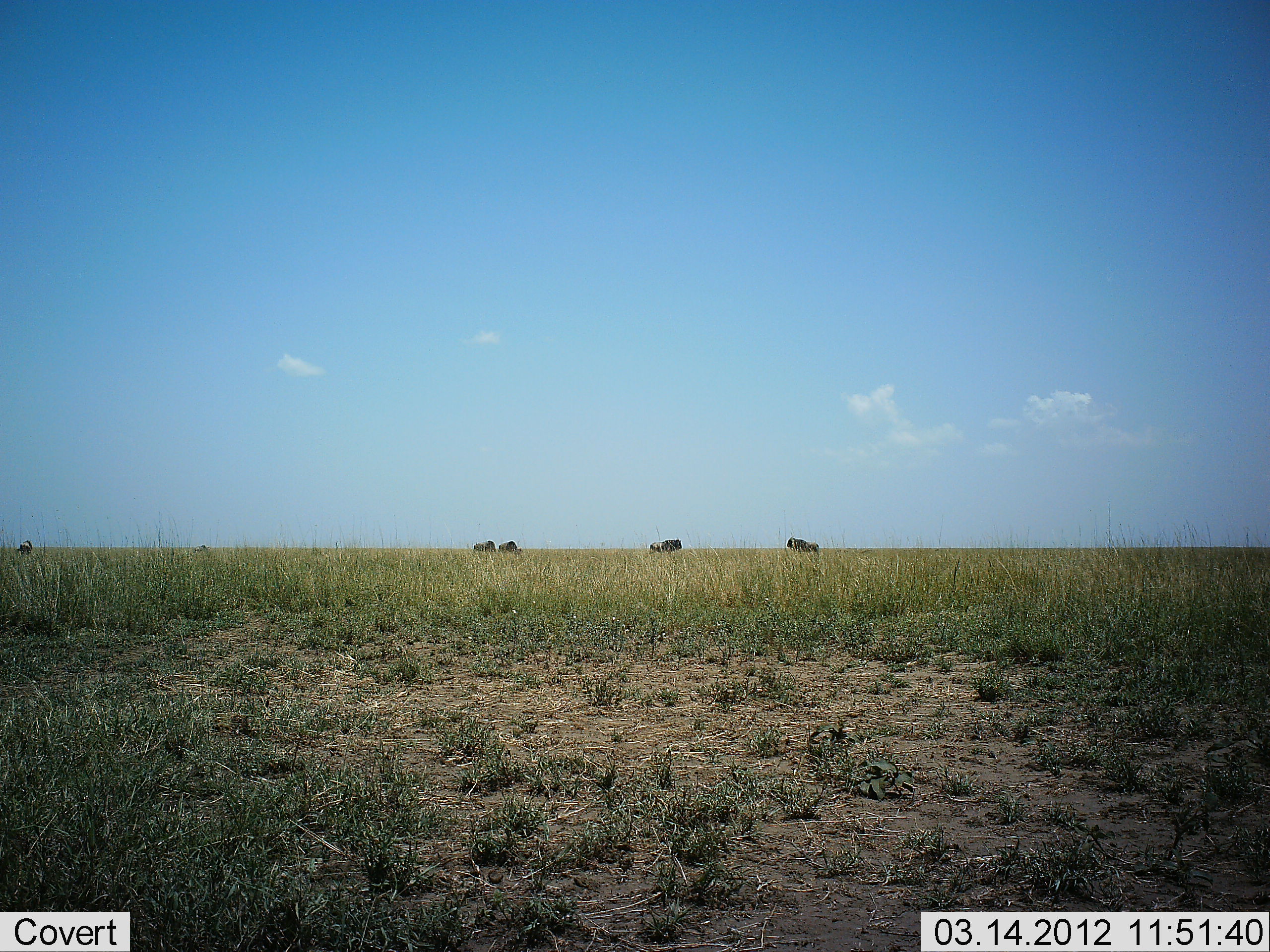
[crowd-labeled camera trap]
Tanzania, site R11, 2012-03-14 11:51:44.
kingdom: Animalia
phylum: Chordata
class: Mammalia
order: Artiodactyla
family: Bovidae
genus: Connochaetes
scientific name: Connochaetes taurinus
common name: blue wildebeest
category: wildebeest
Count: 5.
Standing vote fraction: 76%.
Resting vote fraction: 0%.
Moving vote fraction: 6%.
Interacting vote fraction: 0%.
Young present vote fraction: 0%.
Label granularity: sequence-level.